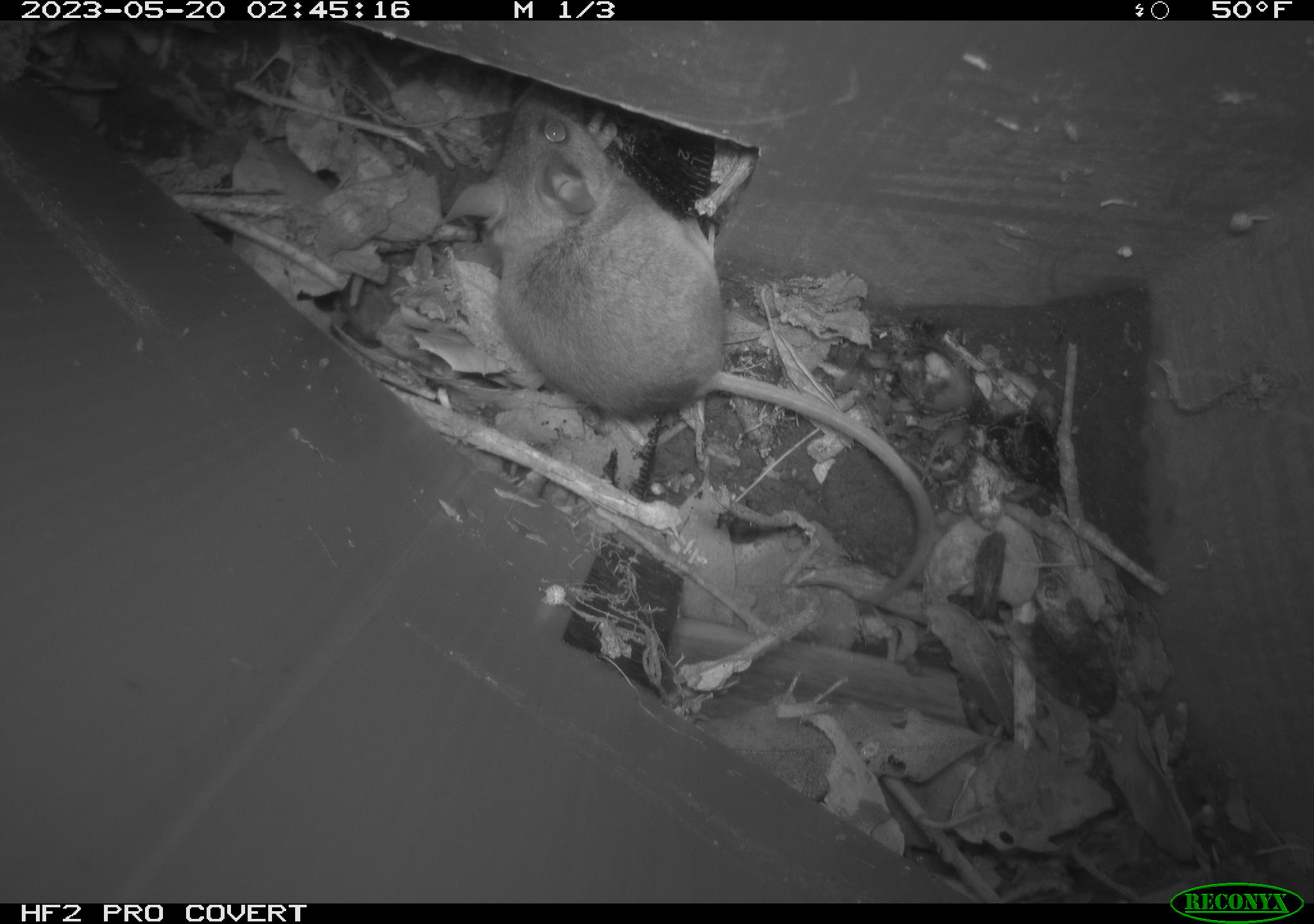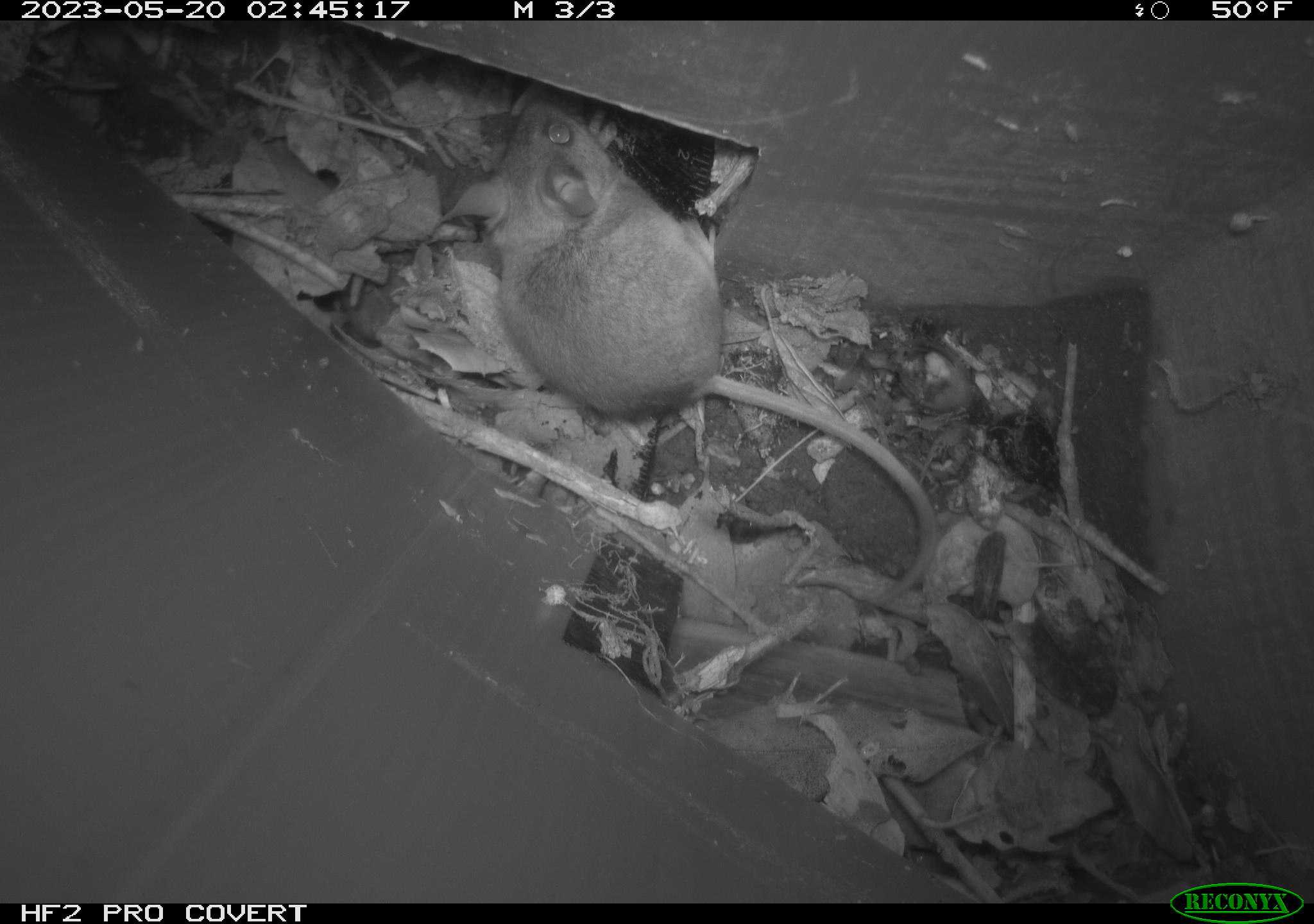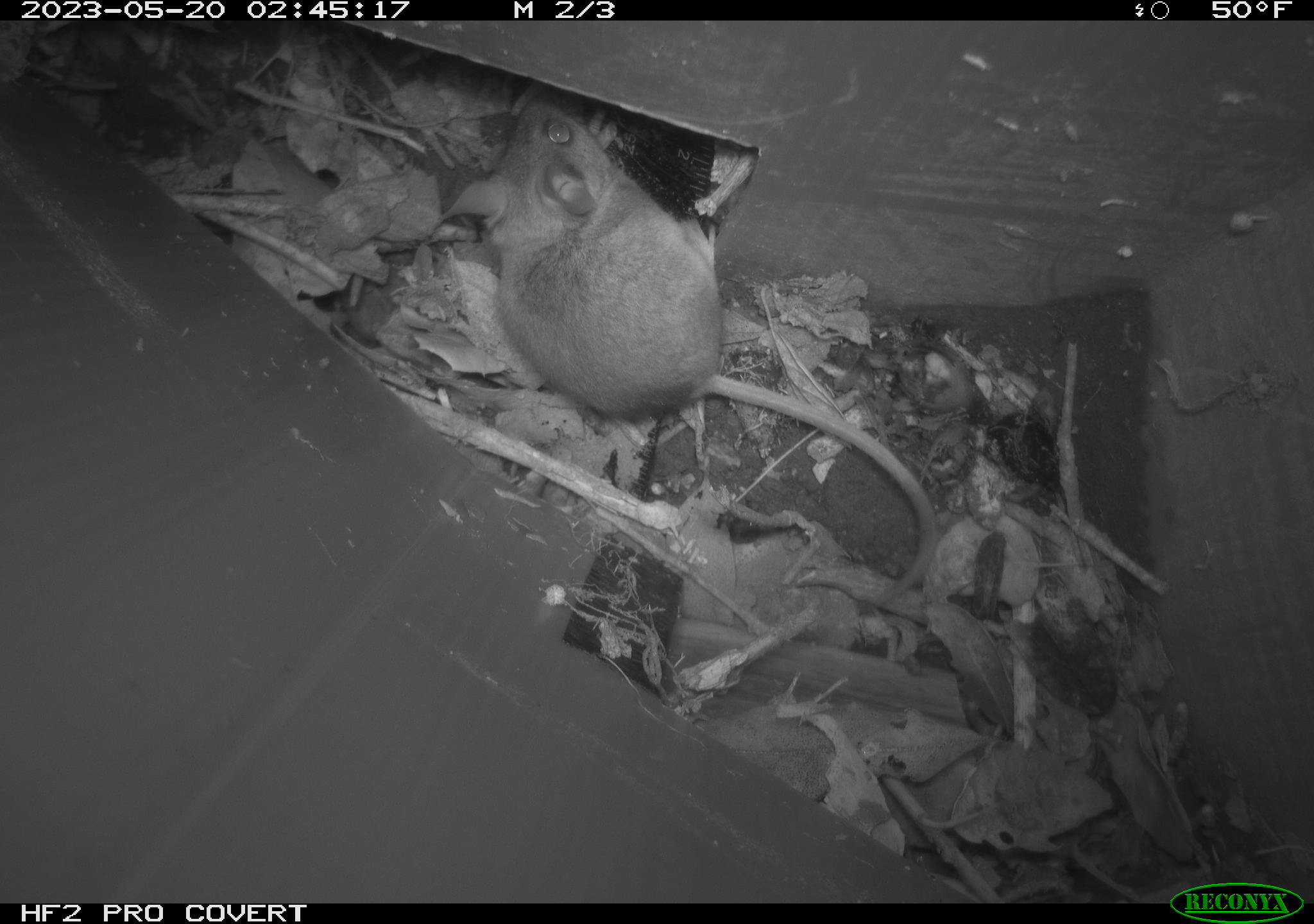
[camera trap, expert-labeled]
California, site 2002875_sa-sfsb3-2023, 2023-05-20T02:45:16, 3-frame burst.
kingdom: Animalia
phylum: Chordata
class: Mammalia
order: Rodentia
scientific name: Rodentia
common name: mouse species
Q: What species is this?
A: Mouse species (Rodentia).